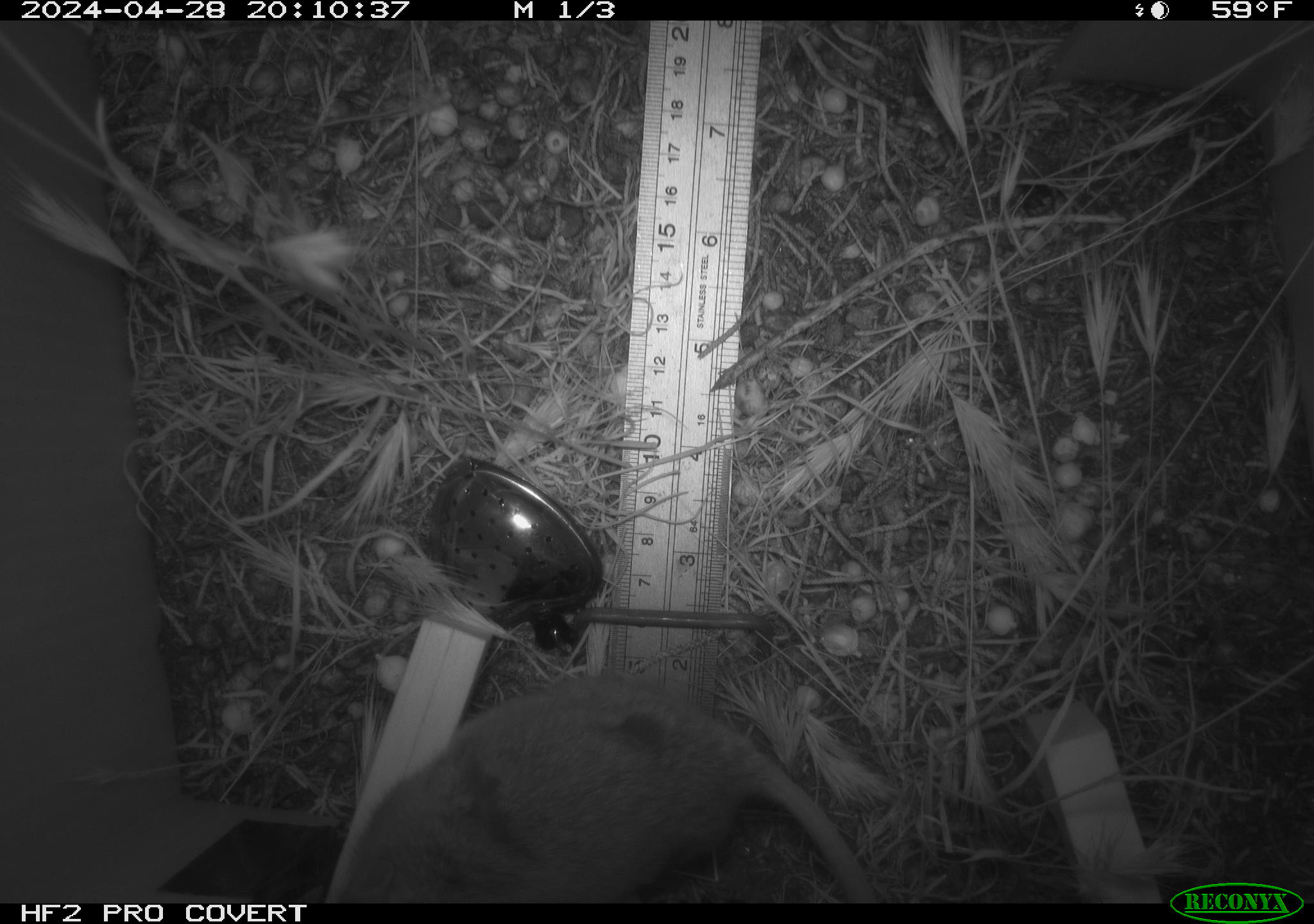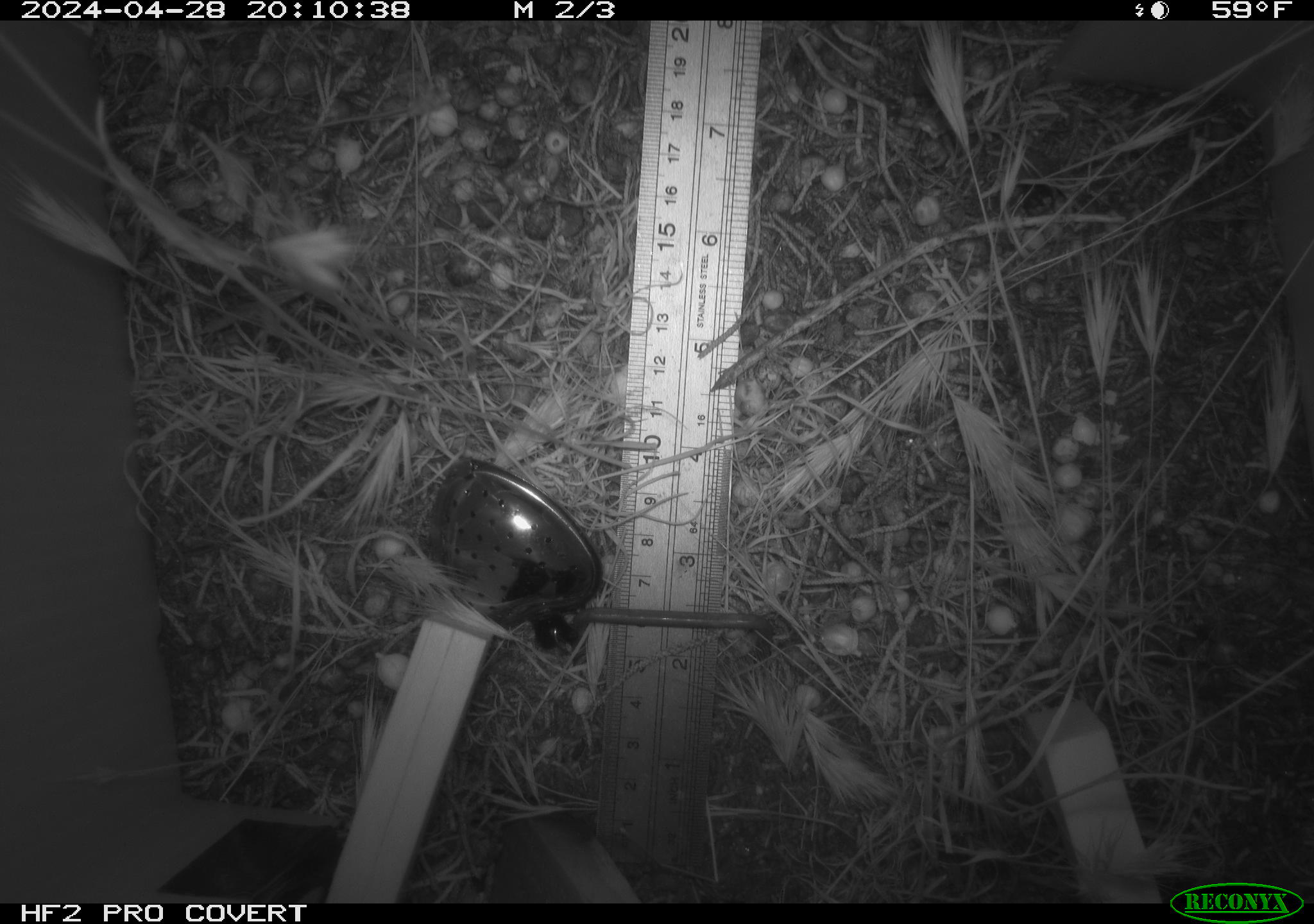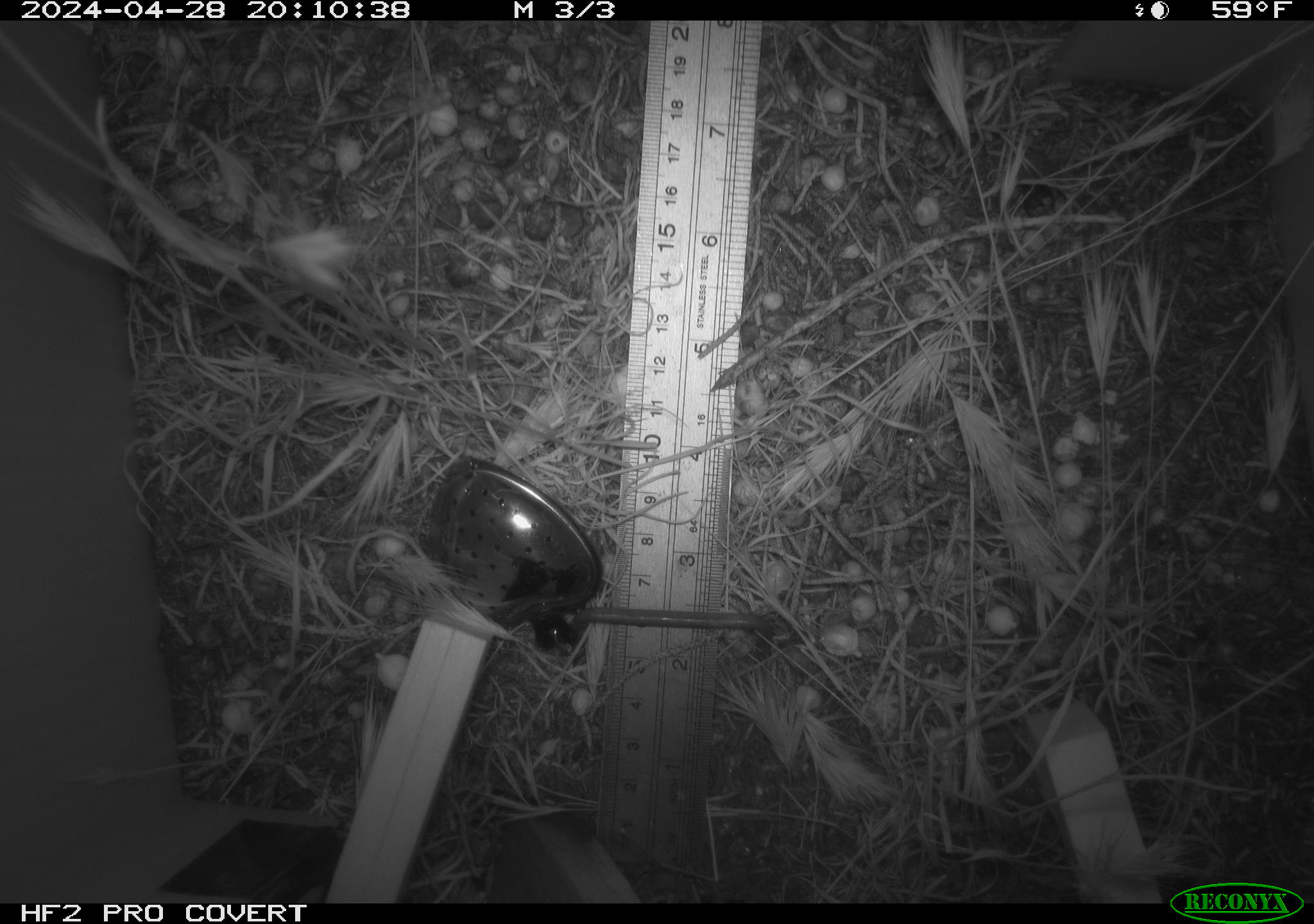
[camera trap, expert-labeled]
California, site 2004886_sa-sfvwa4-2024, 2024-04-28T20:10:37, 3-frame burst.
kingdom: Animalia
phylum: Arthropoda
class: Malacostraca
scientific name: Malacostraca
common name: amphipods, crabs, isopods, krill, lobsters and shrimps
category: malacostracan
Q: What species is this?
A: Malacostracan (amphipods, crabs, isopods, krill, lobsters and shrimps) (Malacostraca).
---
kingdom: Animalia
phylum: Chordata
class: Mammalia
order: Rodentia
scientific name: Rodentia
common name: mouse species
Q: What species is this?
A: Mouse species (Rodentia).